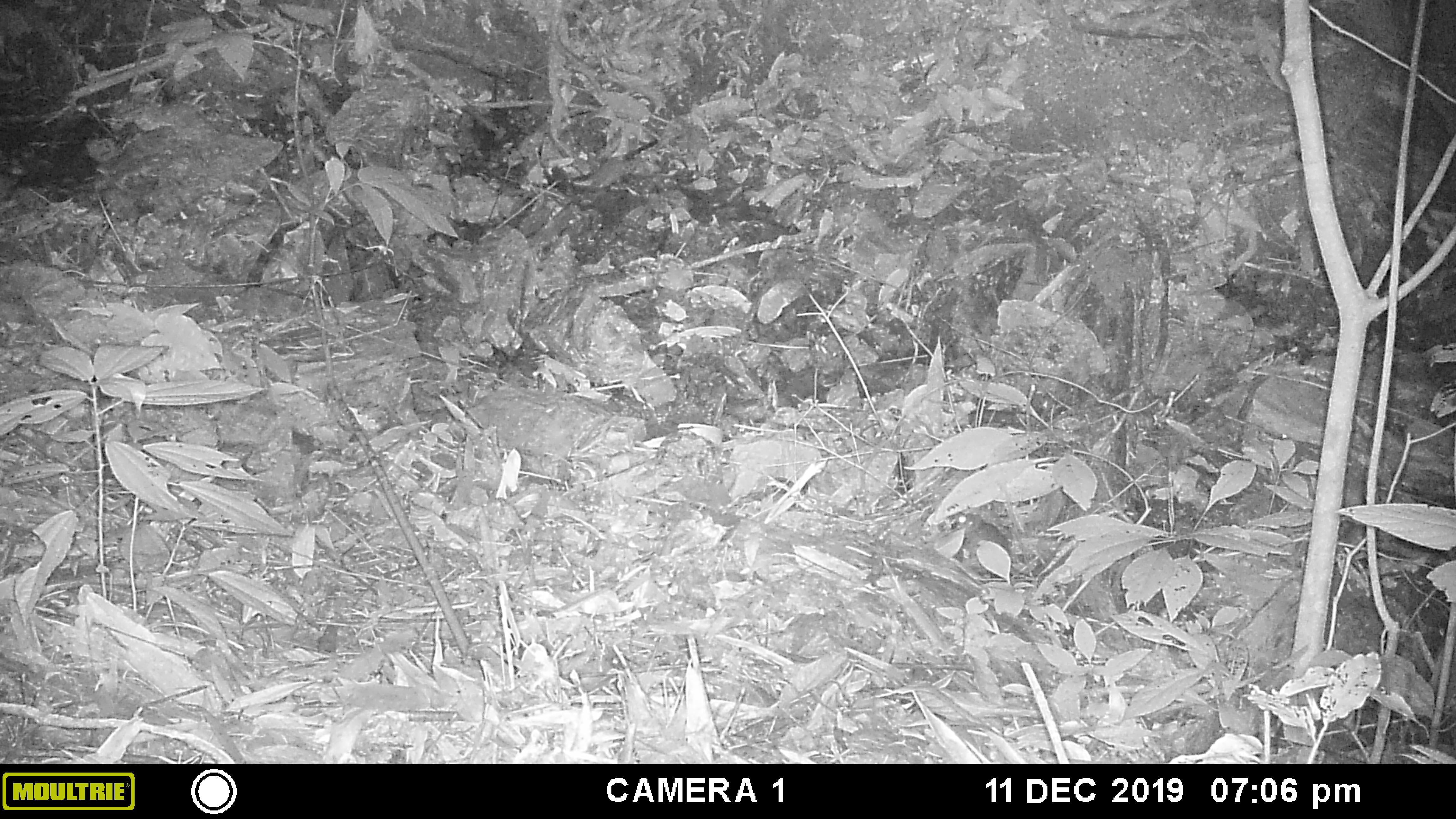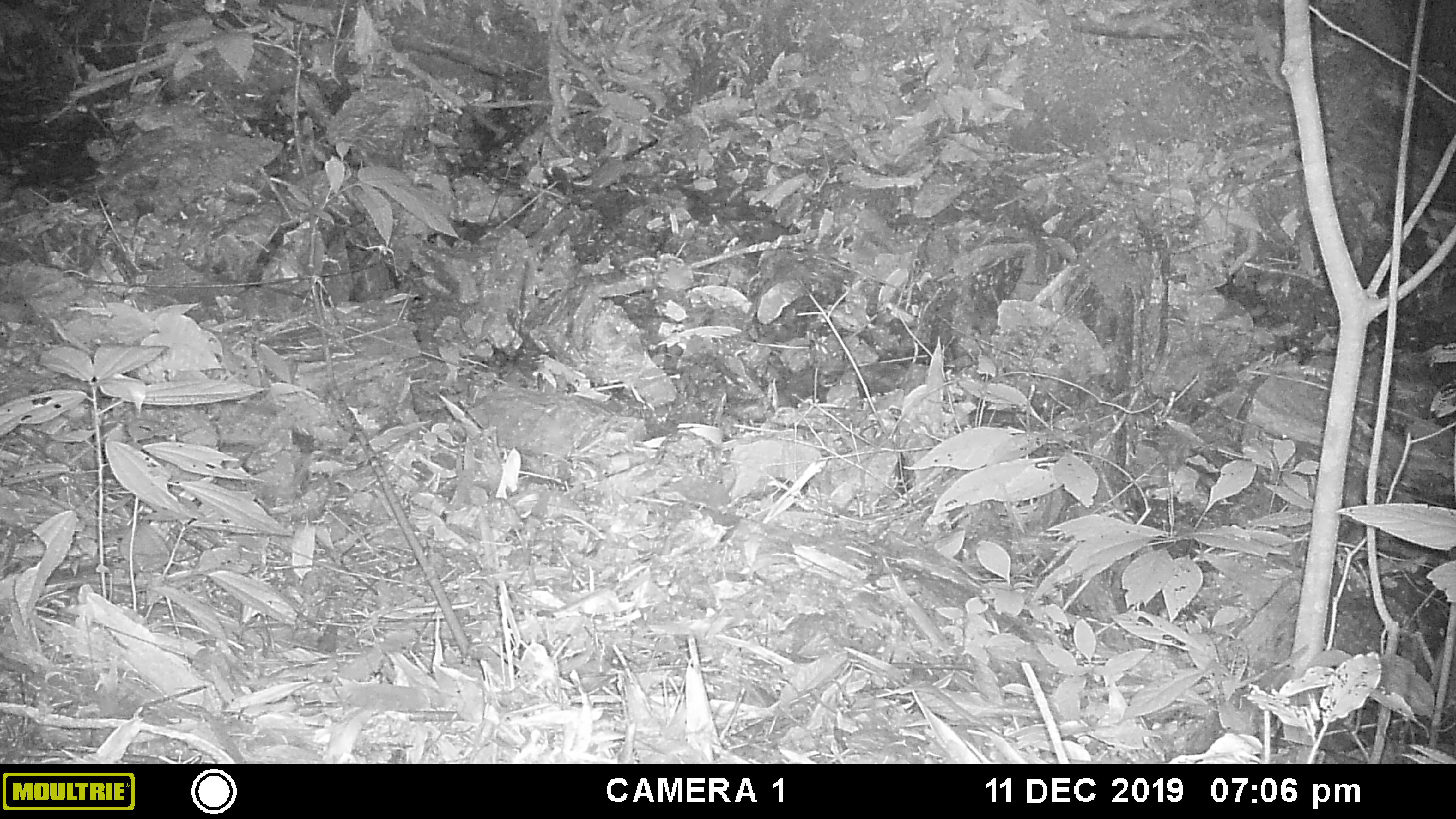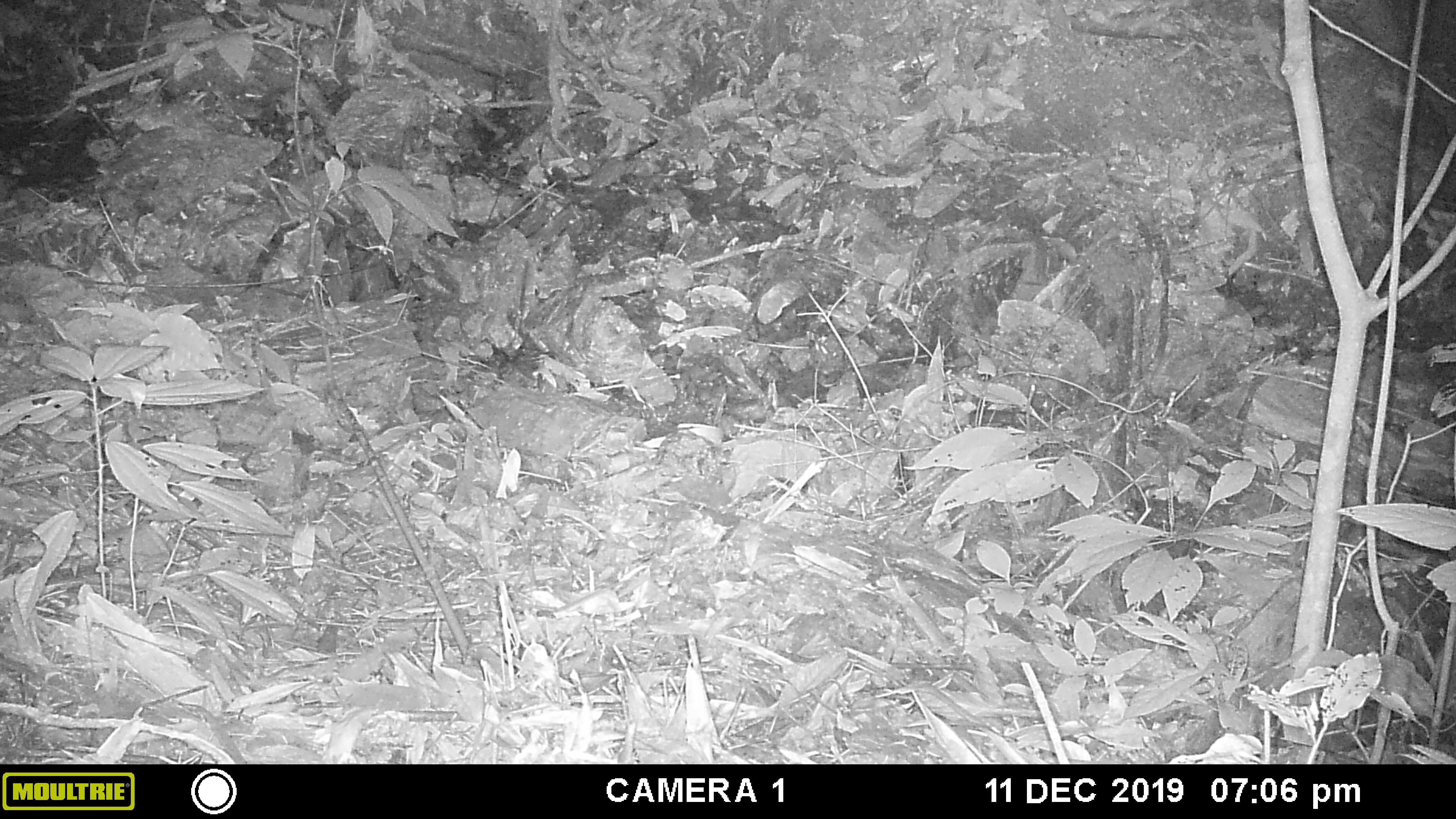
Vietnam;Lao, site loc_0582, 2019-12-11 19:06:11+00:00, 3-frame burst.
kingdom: Animalia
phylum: Chordata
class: Mammalia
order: Rodentia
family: Muridae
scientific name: Muridae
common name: old-world mice and rats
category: unidentified murid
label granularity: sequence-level